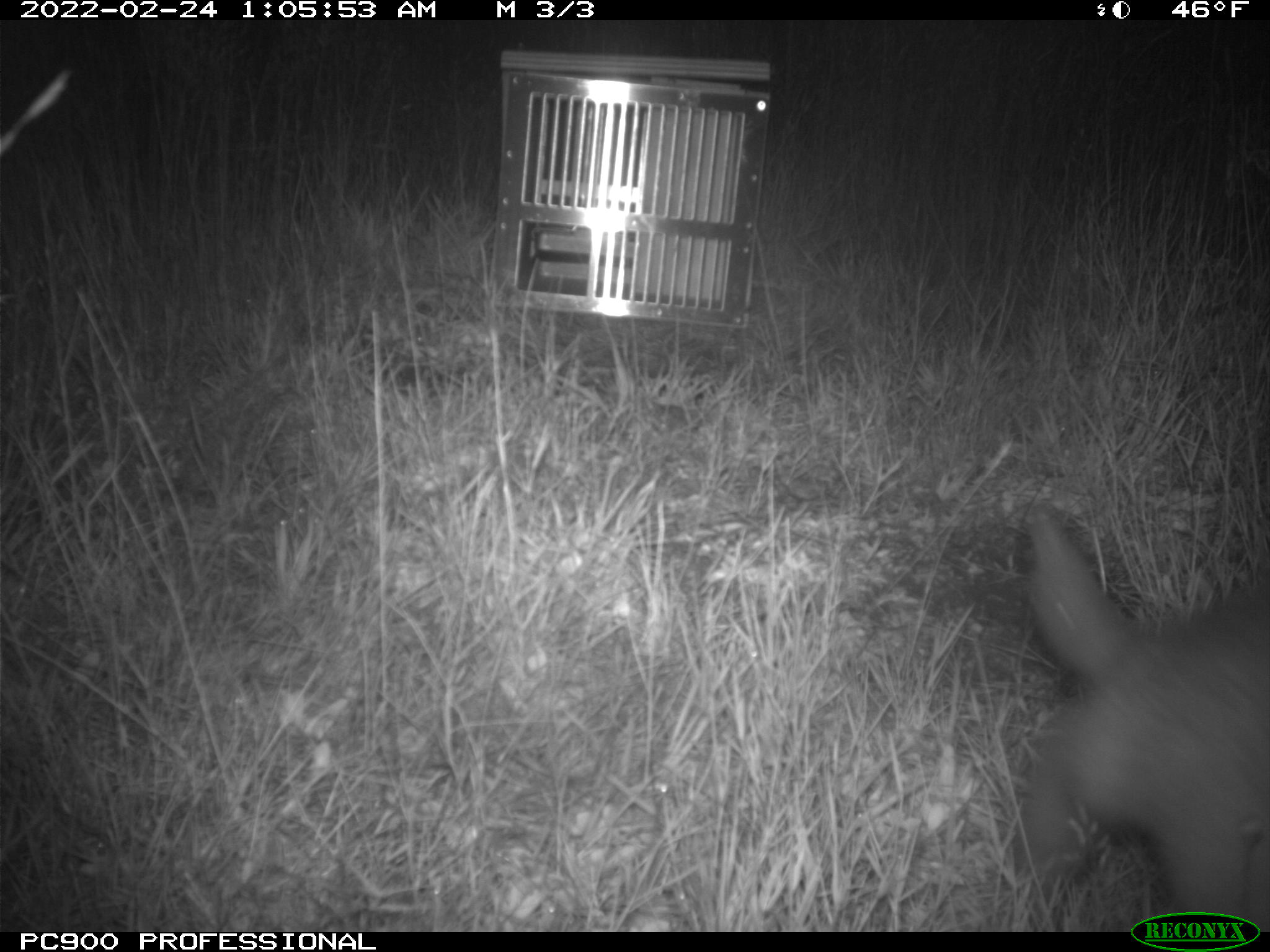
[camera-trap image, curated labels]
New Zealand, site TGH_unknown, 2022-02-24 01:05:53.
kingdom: Animalia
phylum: Chordata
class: Mammalia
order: Carnivora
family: Mustelidae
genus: Mustela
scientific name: Mustela furo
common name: ferret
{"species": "ferret (Mustela furo)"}